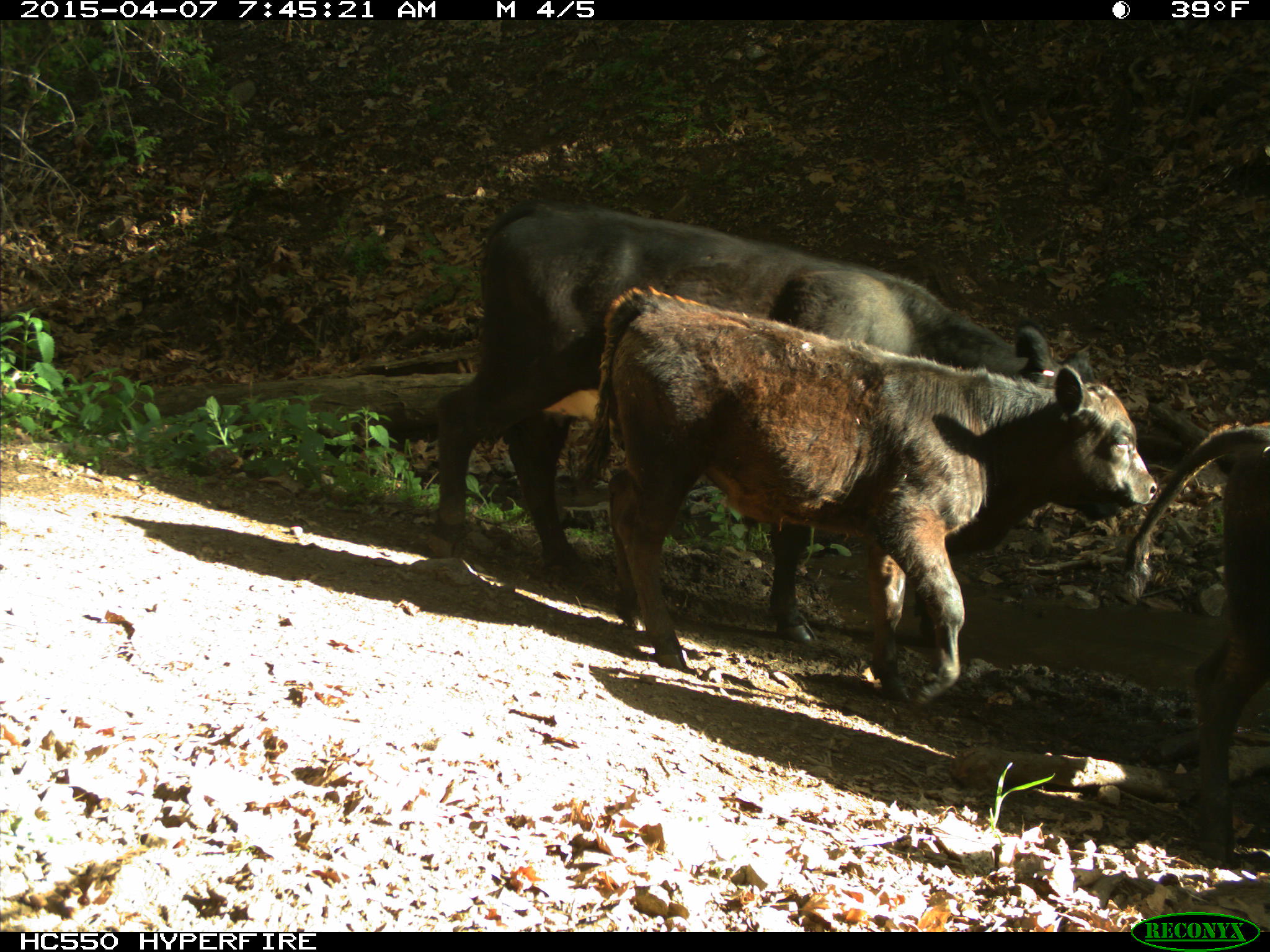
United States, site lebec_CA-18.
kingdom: Animalia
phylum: Chordata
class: Mammalia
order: Artiodactyla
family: Bovidae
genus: Bos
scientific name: Bos taurus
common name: domestic cow